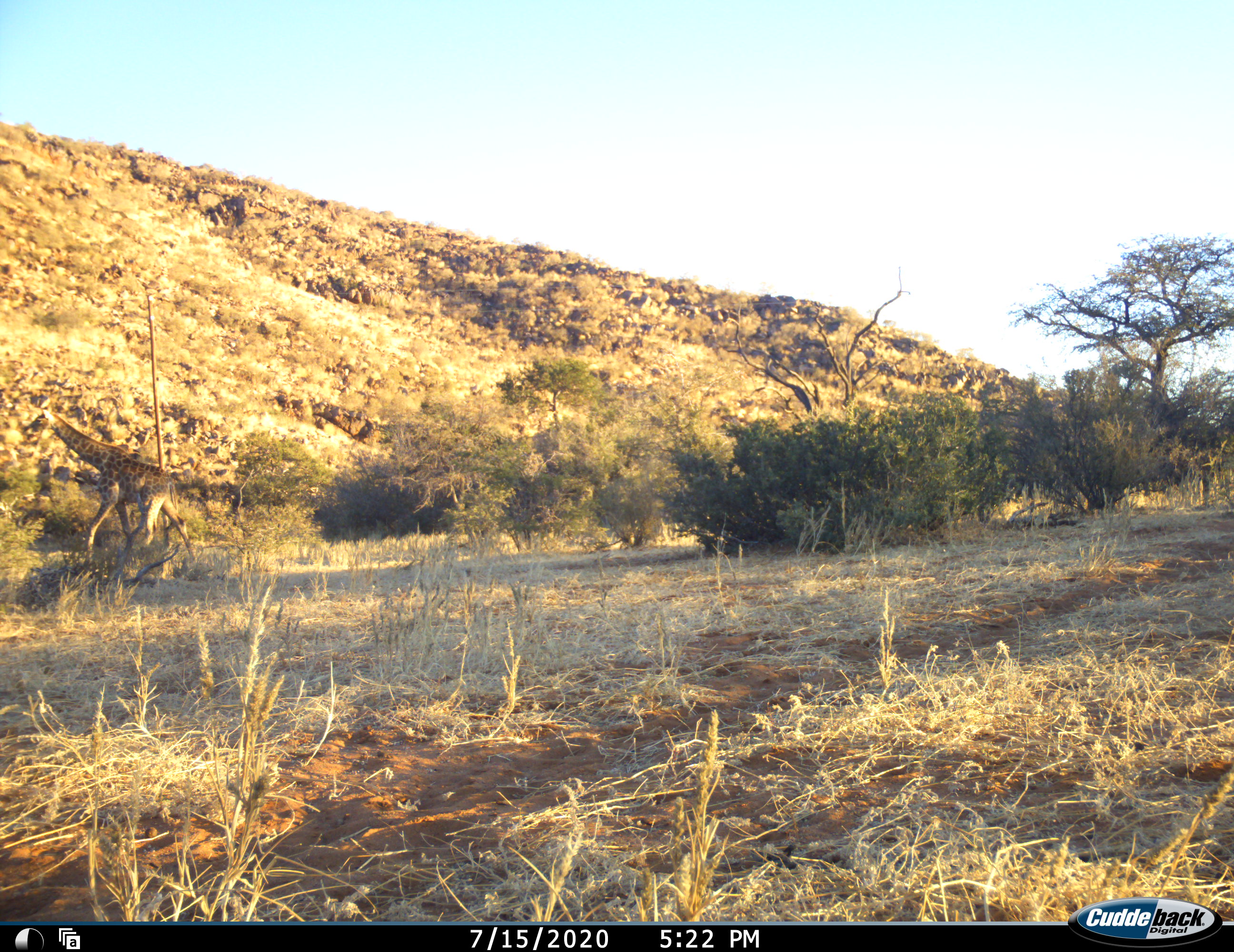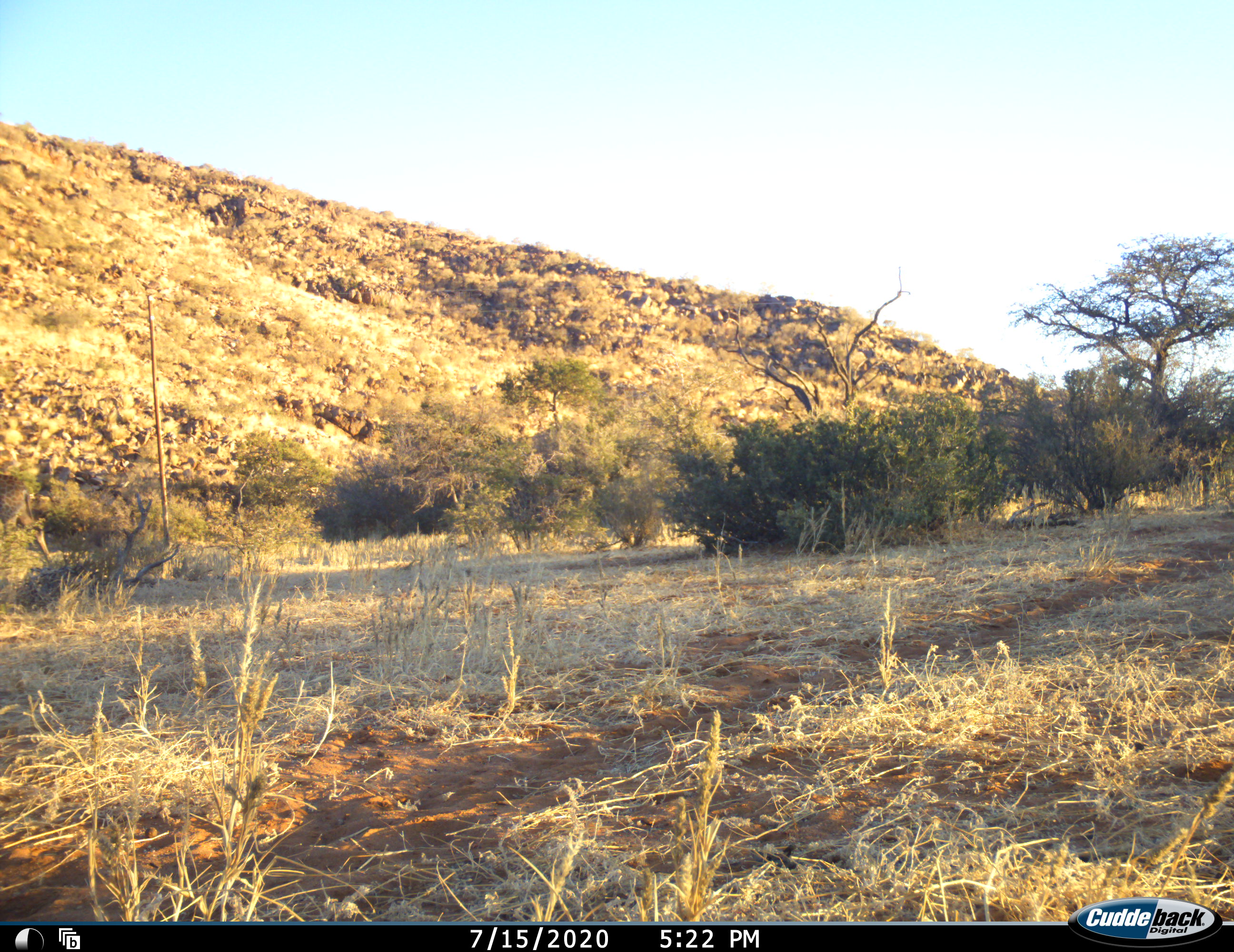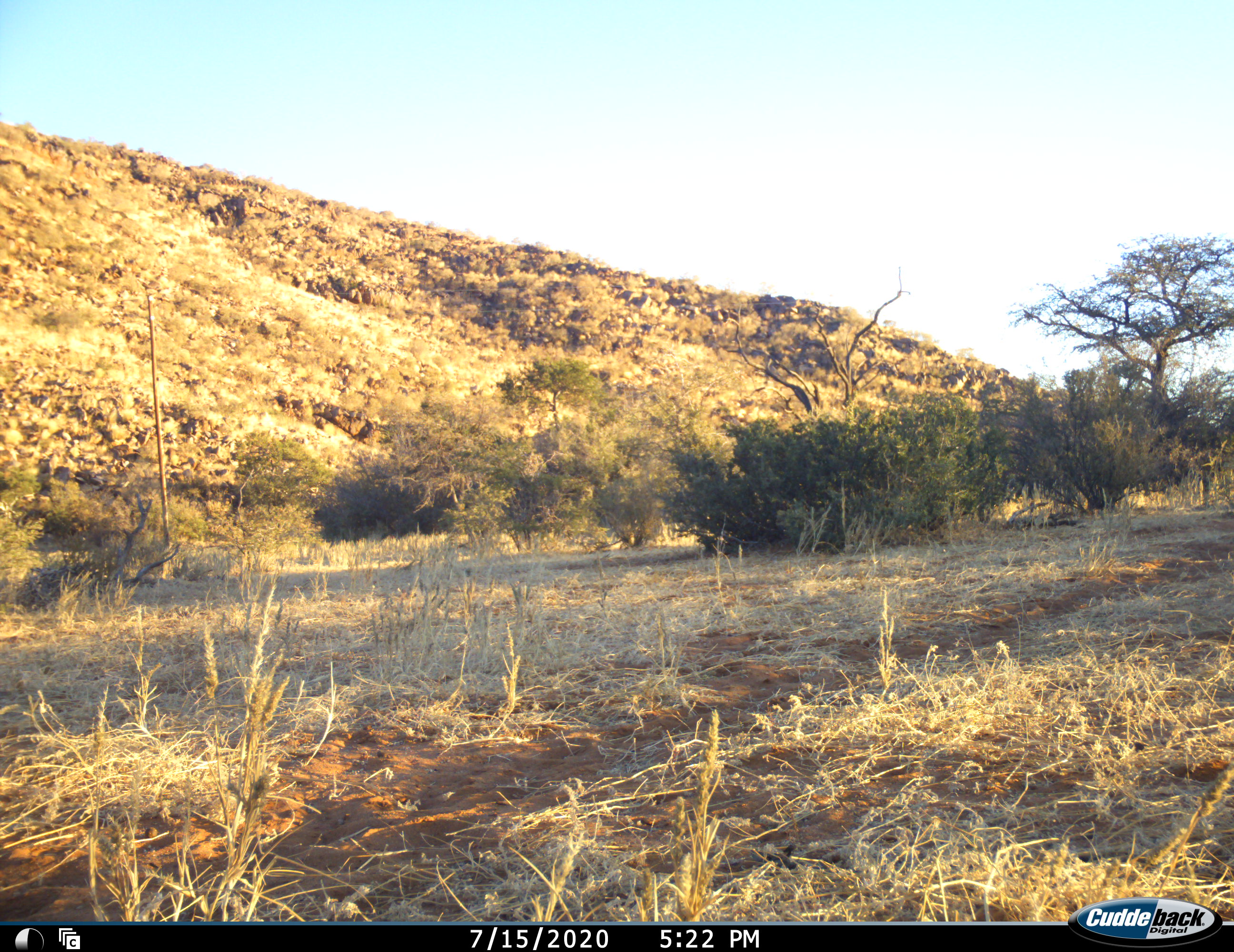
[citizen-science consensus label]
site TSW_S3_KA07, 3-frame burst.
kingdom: Animalia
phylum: Chordata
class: Mammalia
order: Artiodactyla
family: Giraffidae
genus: Giraffa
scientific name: Giraffa camelopardalis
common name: giraffe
Giraffe (Giraffa camelopardalis), count 1. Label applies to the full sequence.